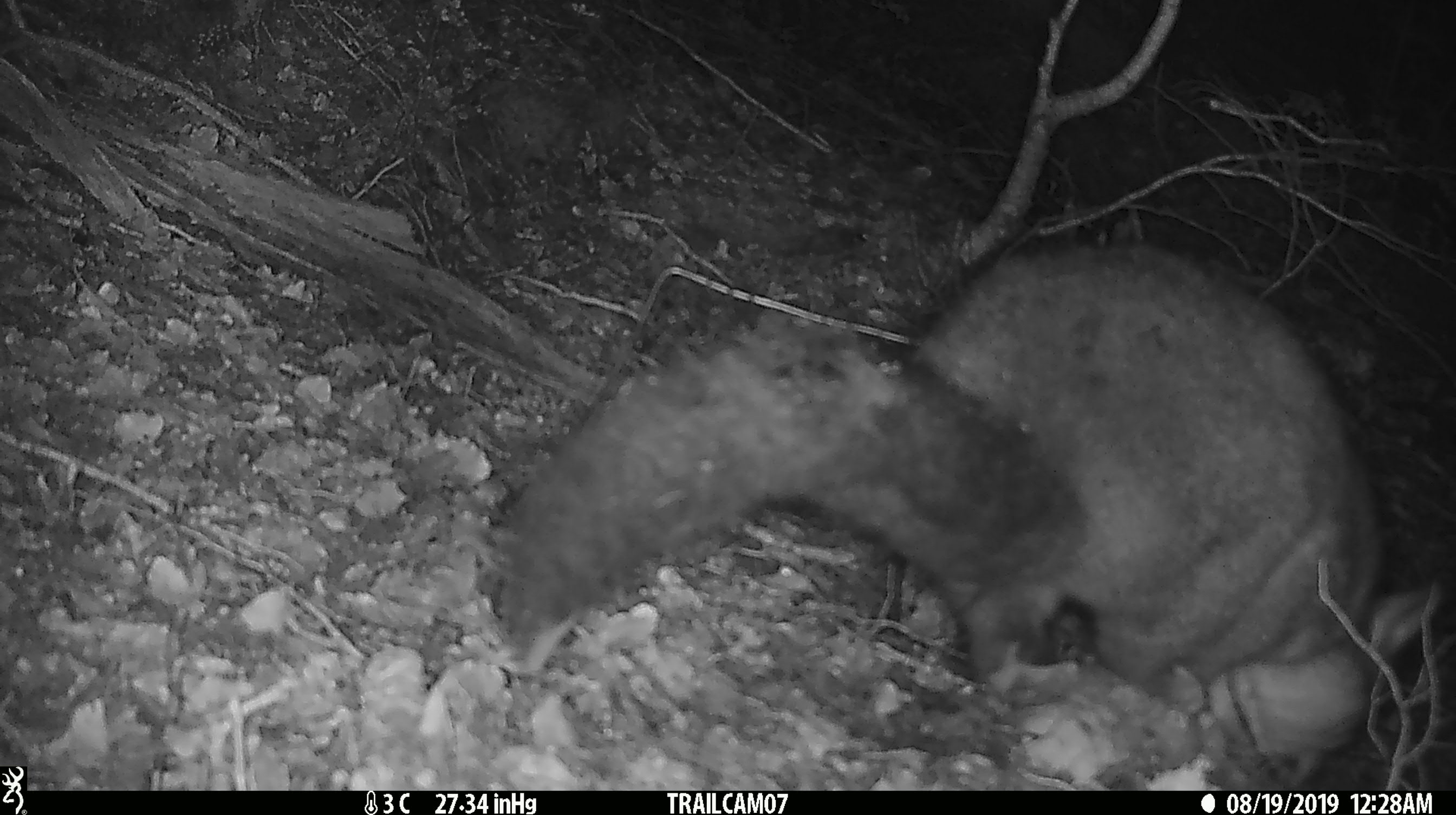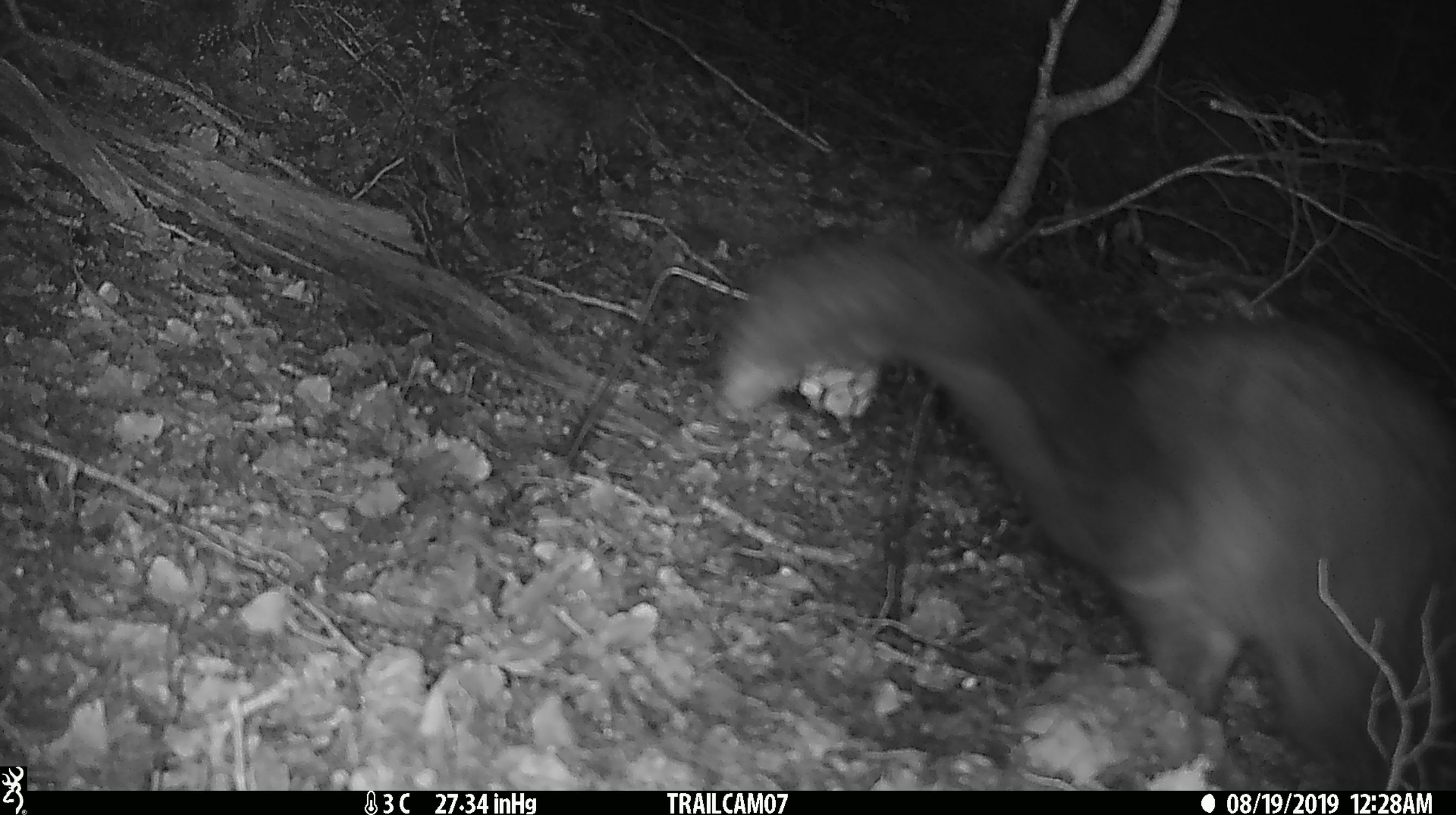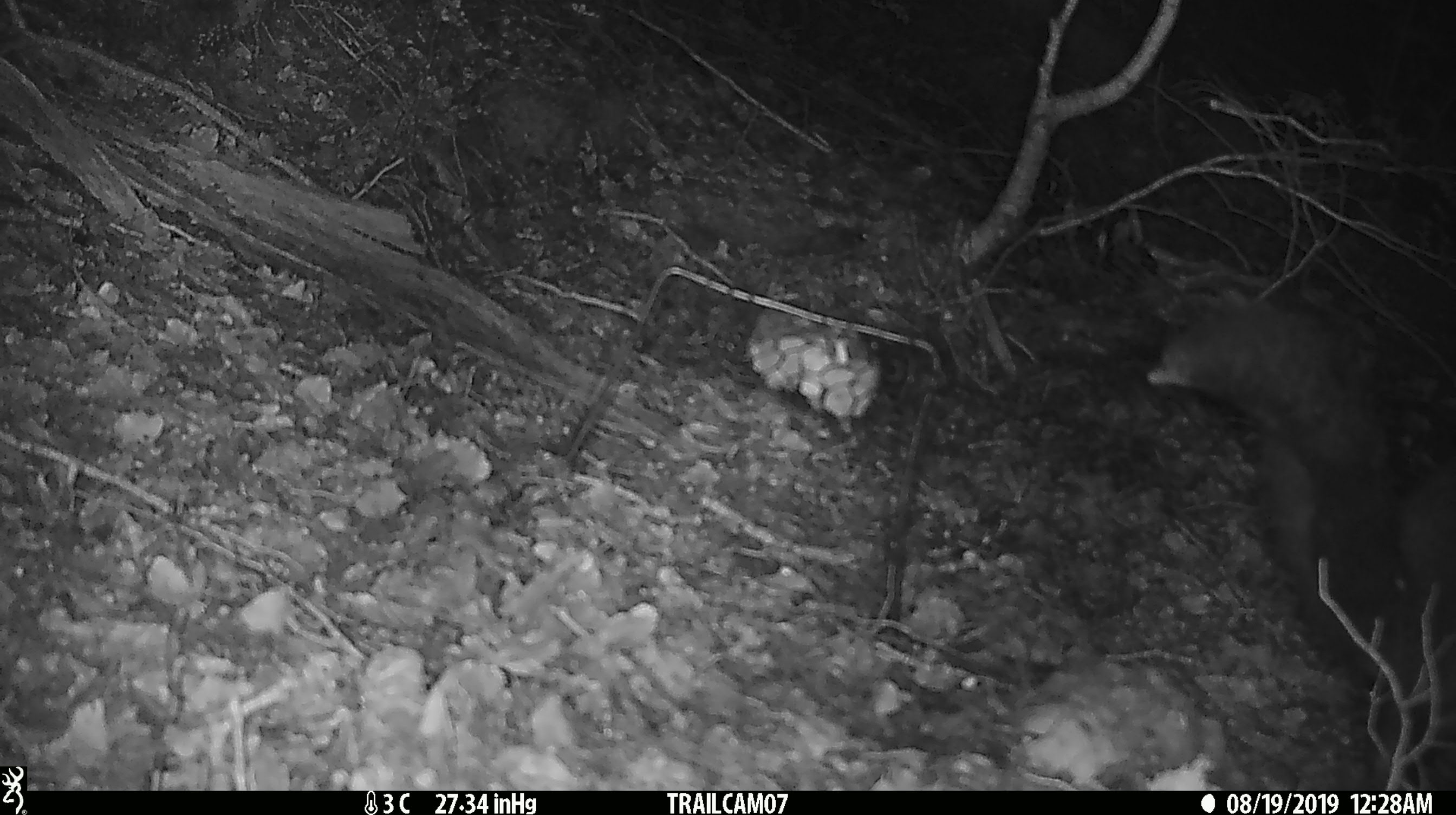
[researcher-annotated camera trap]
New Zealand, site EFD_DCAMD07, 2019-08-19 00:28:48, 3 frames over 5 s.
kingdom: Animalia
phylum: Chordata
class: Mammalia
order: Diprotodontia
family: Phalangeridae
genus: Trichosurus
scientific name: Trichosurus vulpecula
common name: common brushtail possum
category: possum